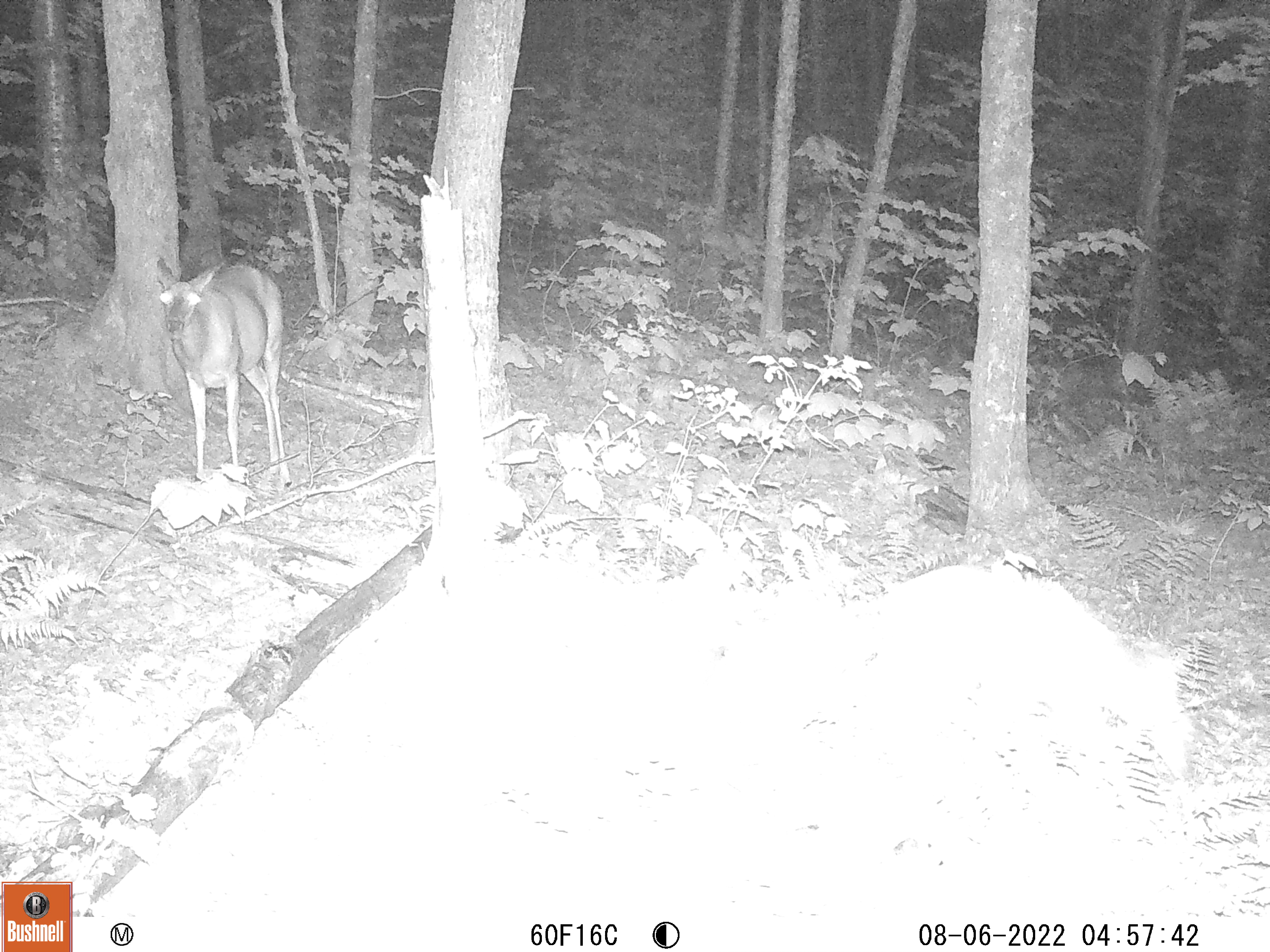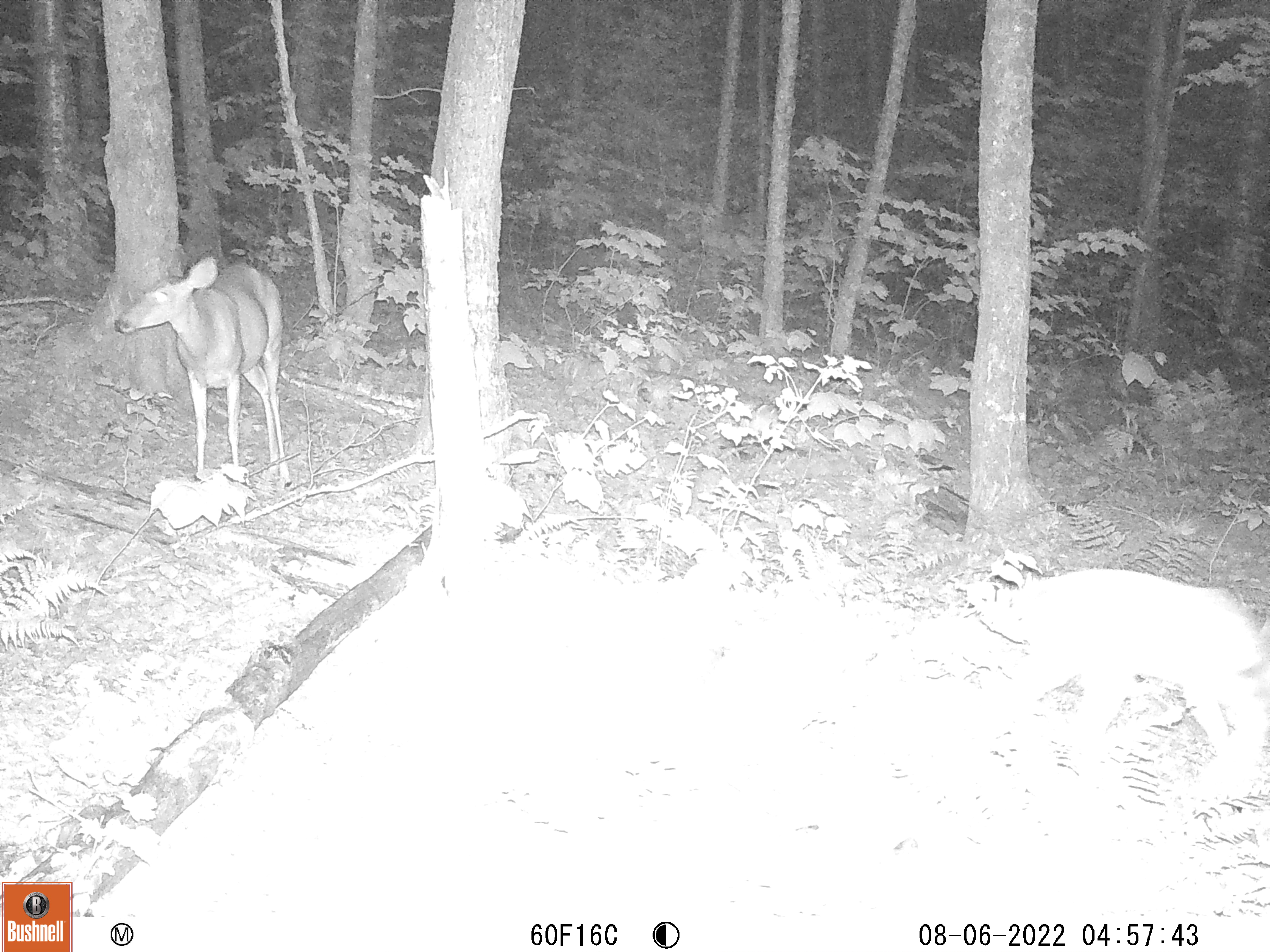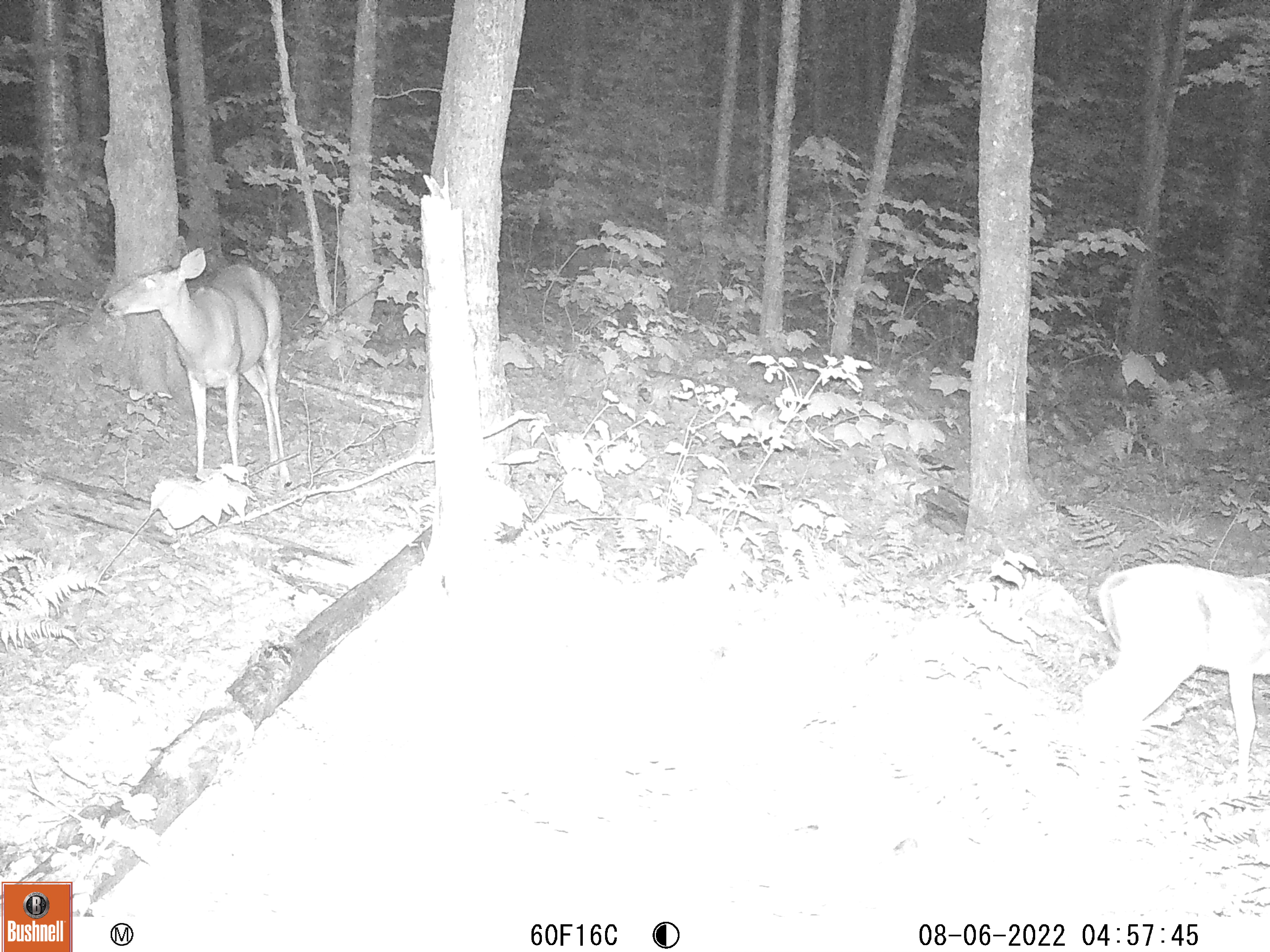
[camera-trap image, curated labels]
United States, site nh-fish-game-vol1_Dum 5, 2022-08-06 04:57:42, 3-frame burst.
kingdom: Animalia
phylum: Chordata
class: Mammalia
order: Artiodactyla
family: Cervidae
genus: Odocoileus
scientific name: Odocoileus virginianus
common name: white-tailed deer